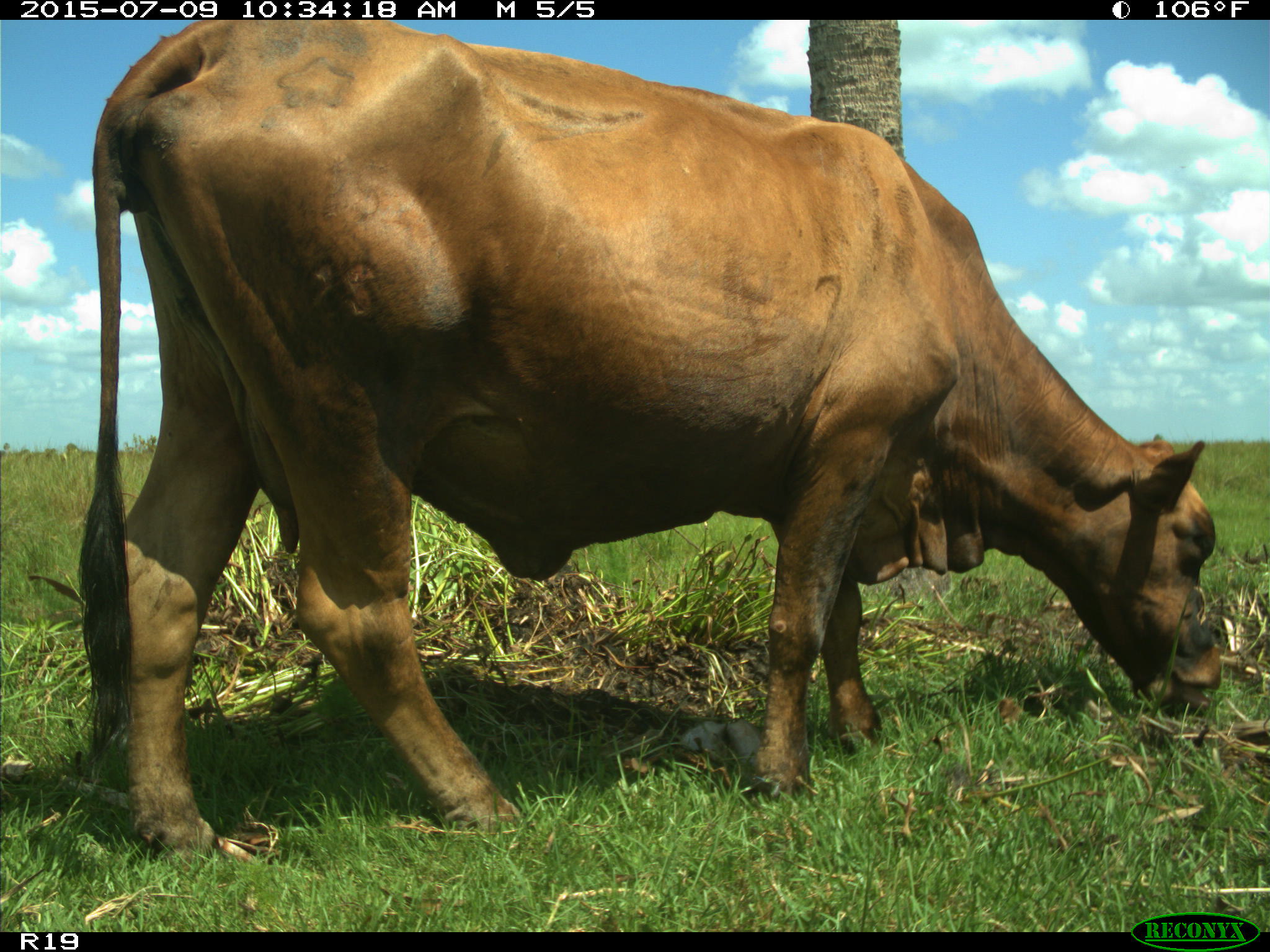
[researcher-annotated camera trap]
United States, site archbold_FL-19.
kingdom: Animalia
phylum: Chordata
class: Mammalia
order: Artiodactyla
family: Bovidae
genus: Bos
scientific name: Bos taurus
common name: domestic cow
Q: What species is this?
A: Bos taurus (domestic cow).